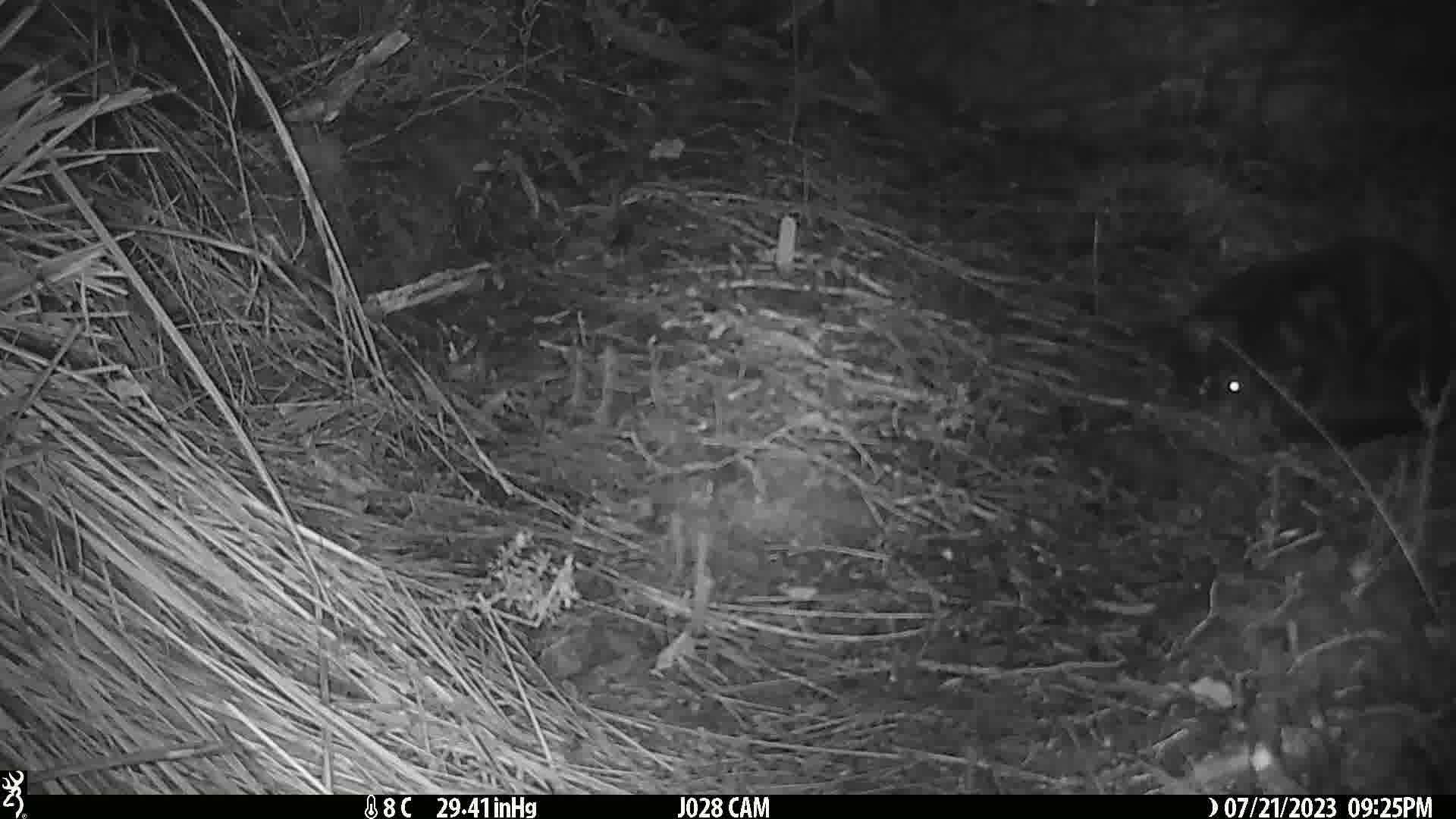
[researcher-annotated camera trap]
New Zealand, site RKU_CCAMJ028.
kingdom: Animalia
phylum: Chordata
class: Mammalia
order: Carnivora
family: Felidae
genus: Felis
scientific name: Felis catus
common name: domestic cat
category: cat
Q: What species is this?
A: Cat (domestic cat) (Felis catus).